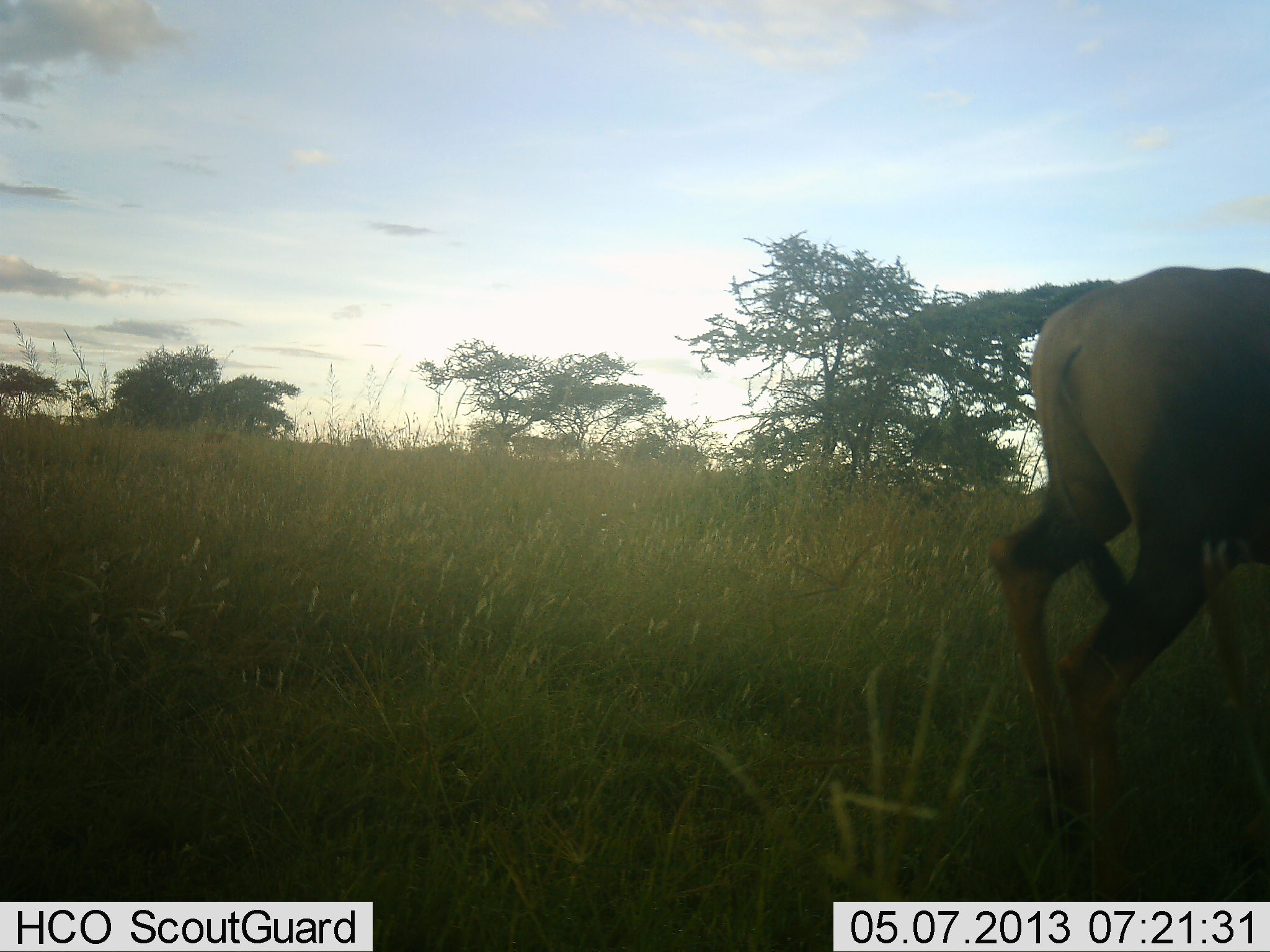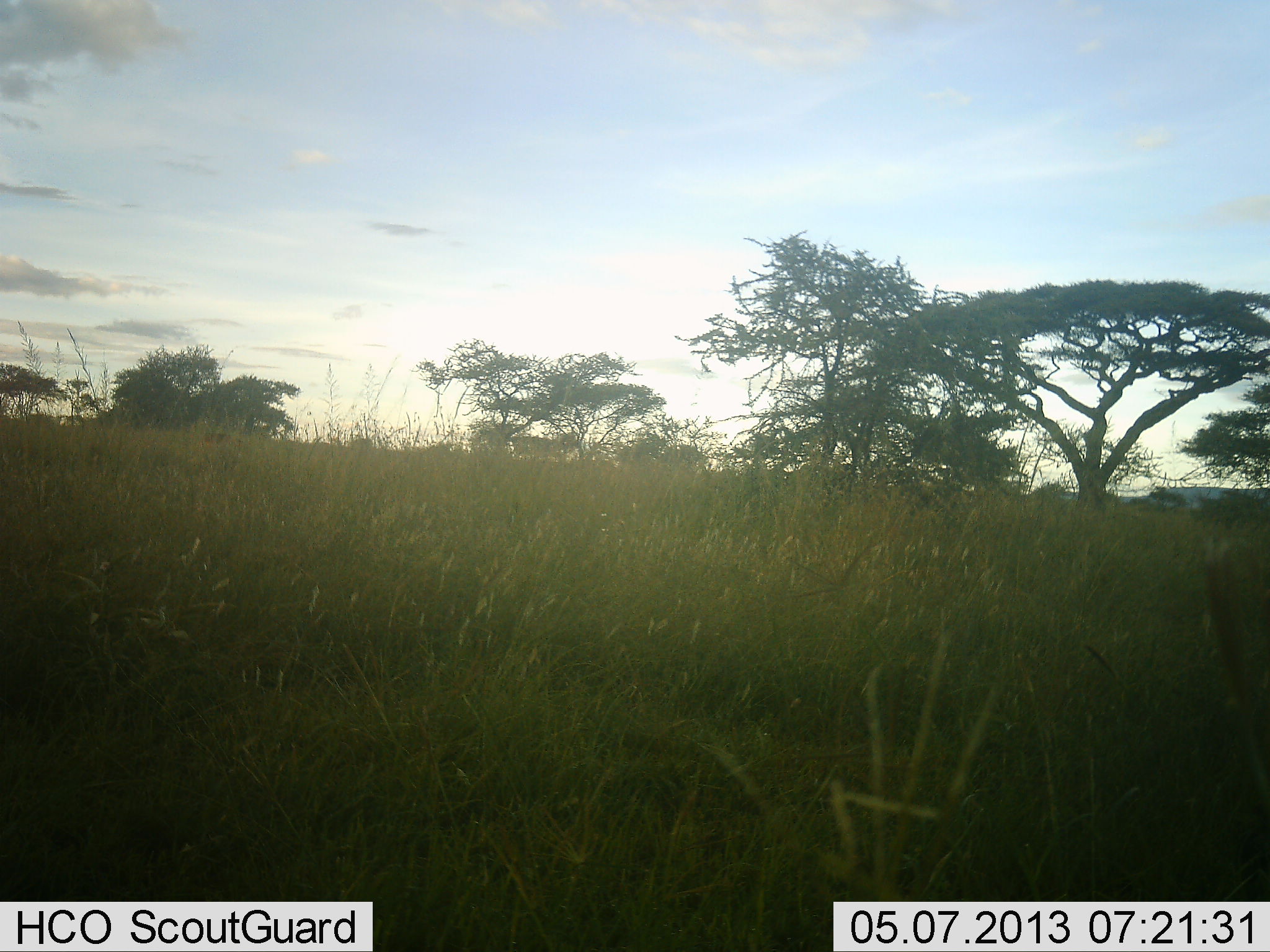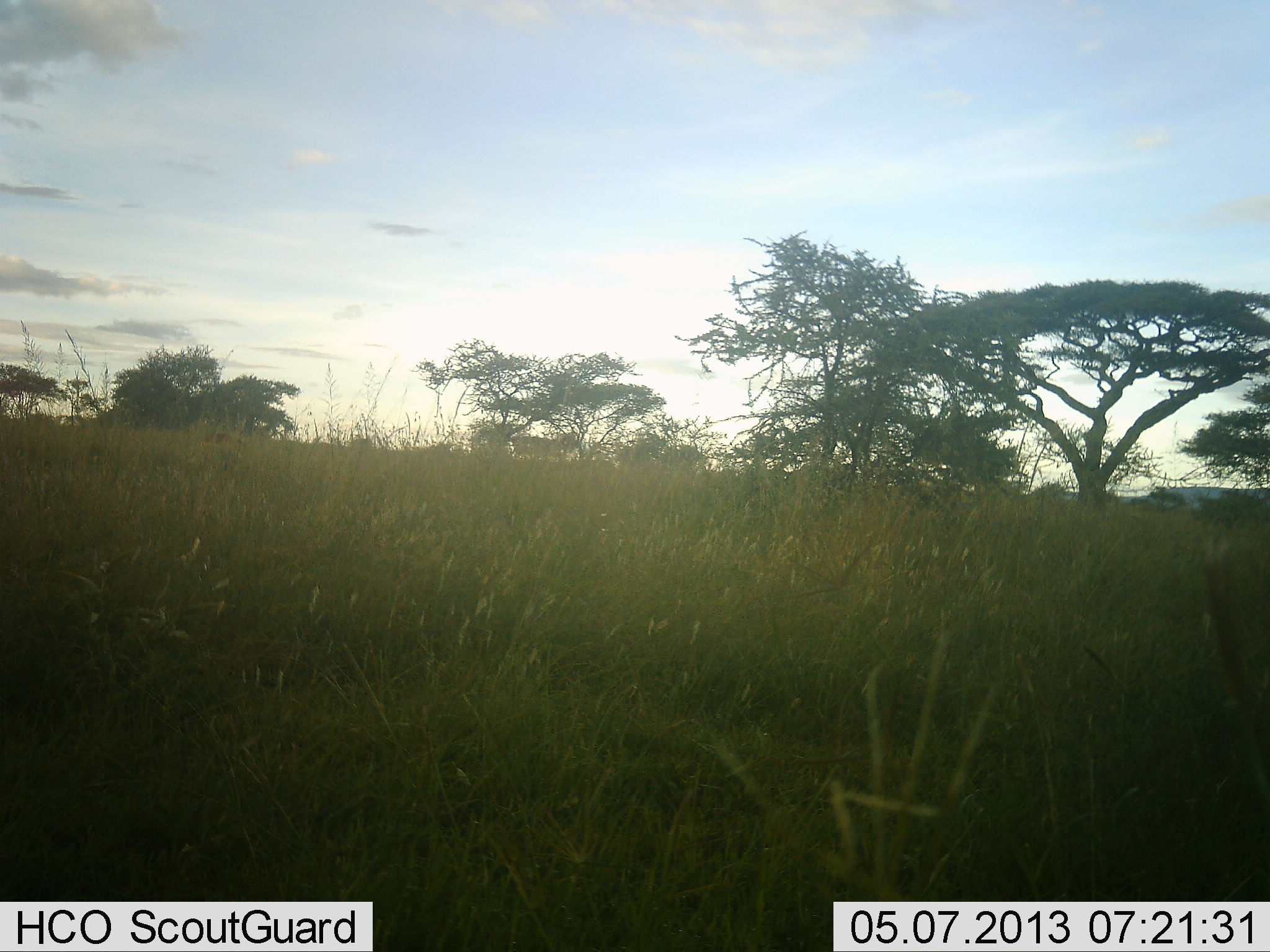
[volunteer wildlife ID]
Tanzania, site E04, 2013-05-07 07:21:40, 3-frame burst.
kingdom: Animalia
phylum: Chordata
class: Mammalia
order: Artiodactyla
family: Bovidae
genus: Connochaetes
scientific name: Connochaetes taurinus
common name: blue wildebeest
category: wildebeest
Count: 1.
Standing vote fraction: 0%.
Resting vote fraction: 0%.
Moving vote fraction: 100%.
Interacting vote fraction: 0%.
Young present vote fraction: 0%.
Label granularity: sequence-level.